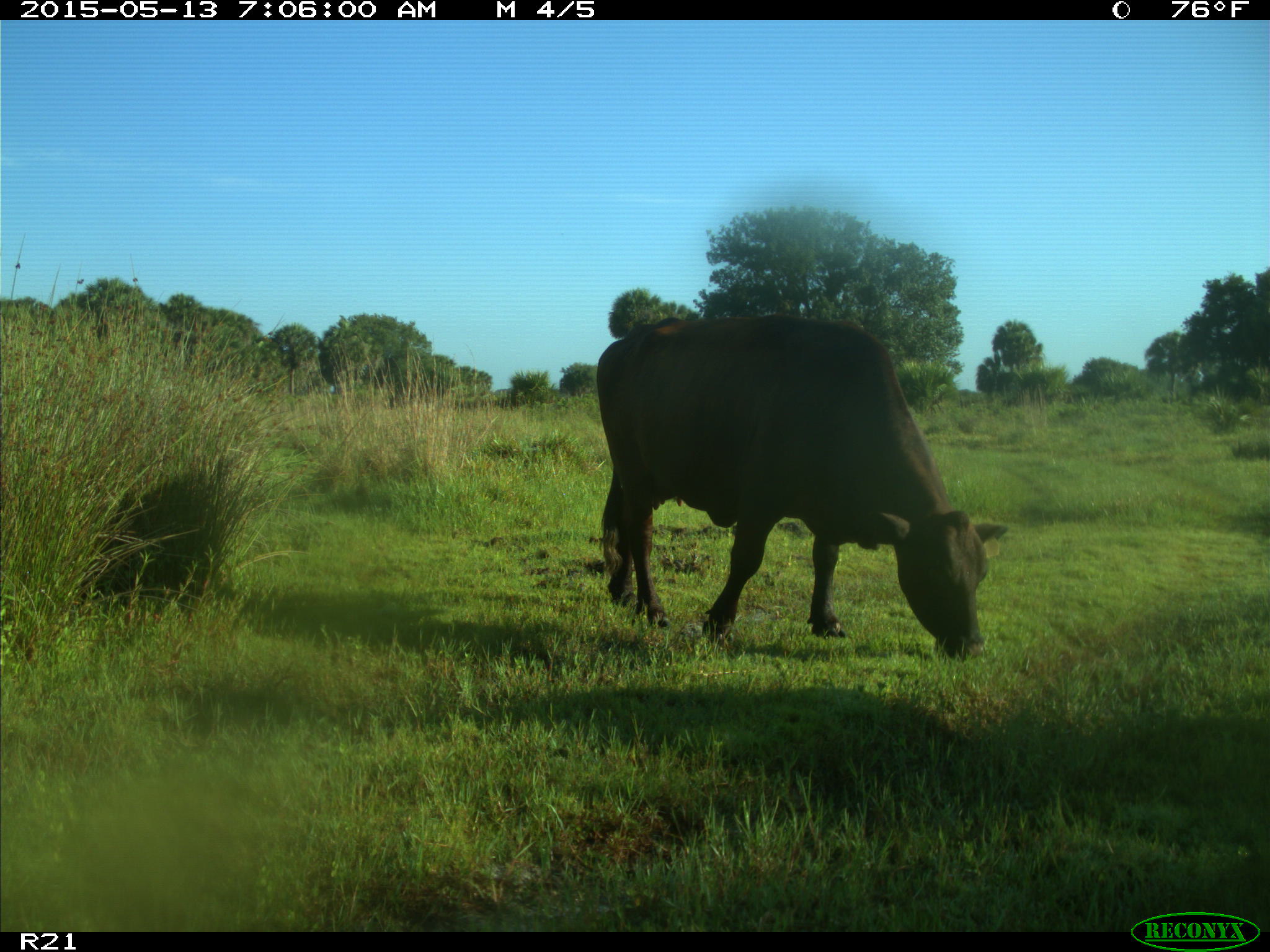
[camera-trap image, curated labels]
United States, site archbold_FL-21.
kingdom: Animalia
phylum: Chordata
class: Mammalia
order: Artiodactyla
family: Bovidae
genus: Bos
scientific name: Bos taurus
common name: domestic cow